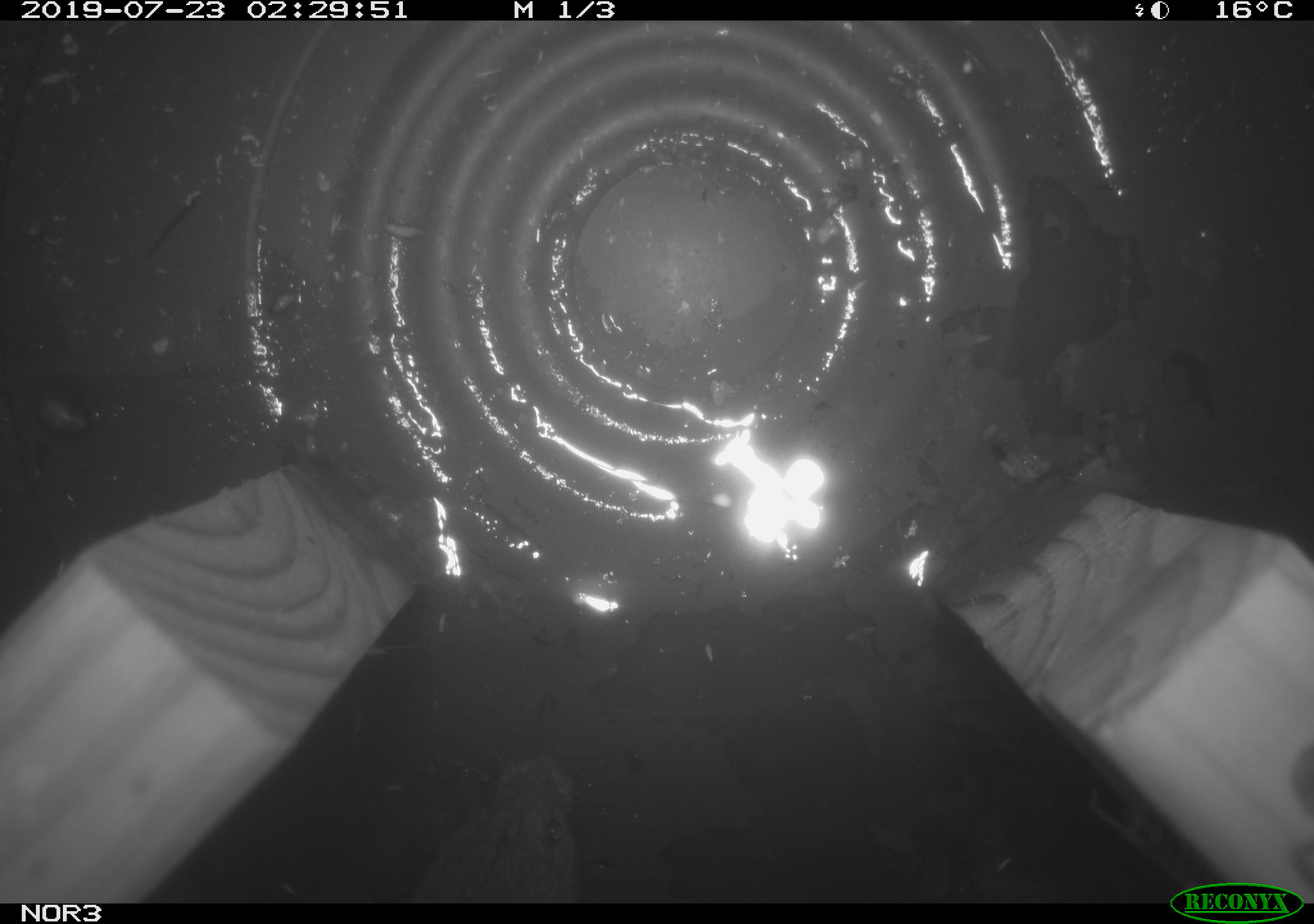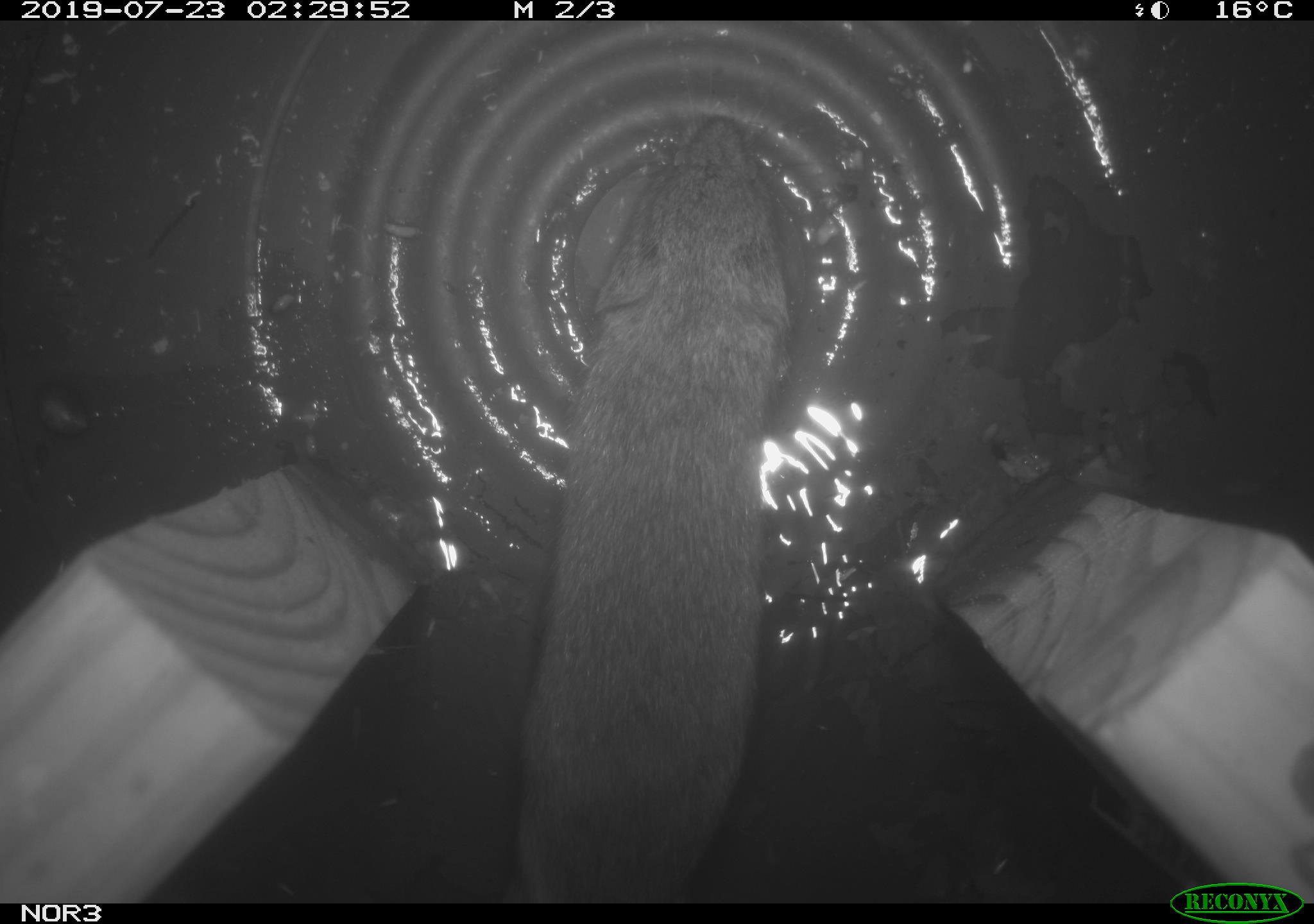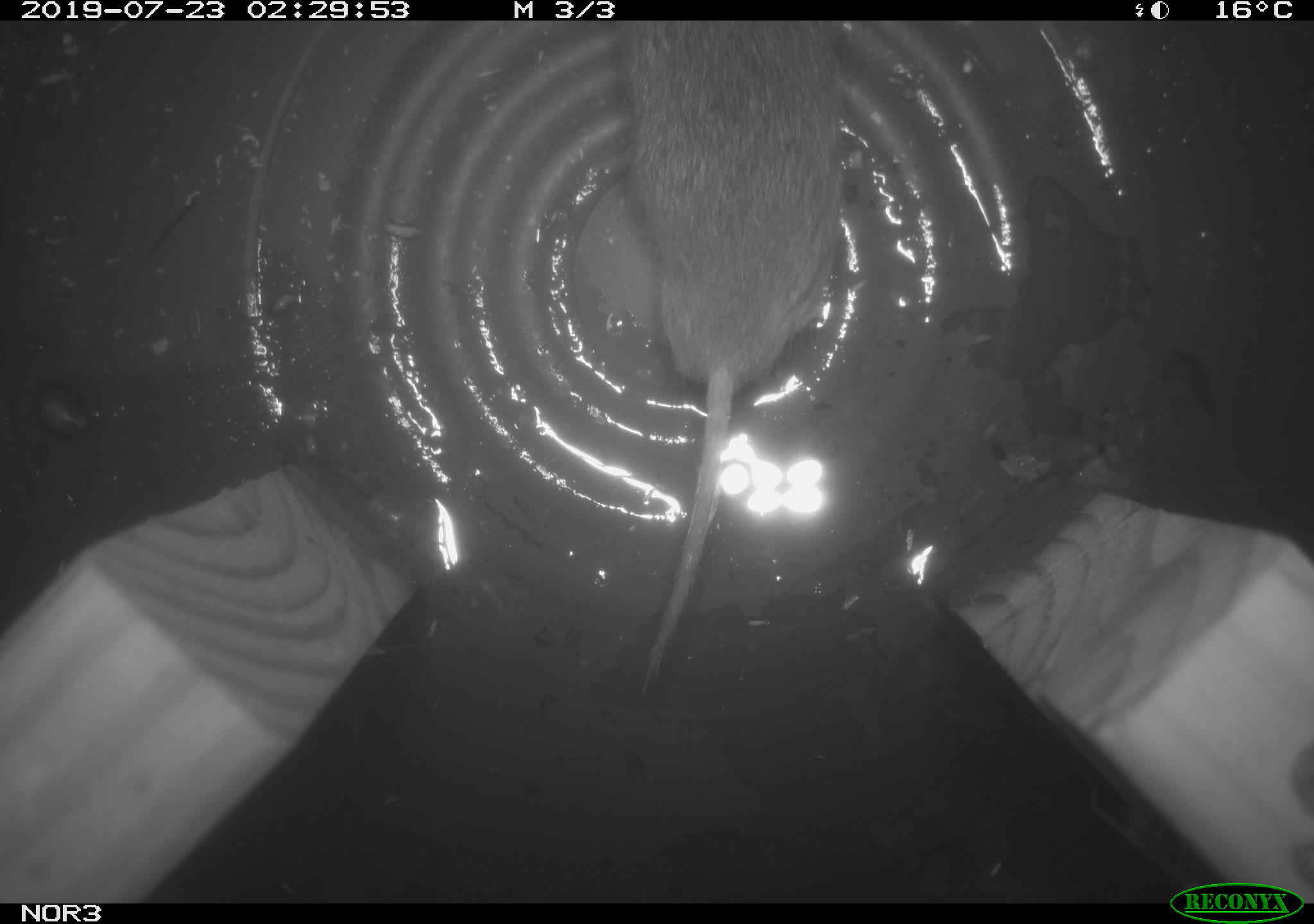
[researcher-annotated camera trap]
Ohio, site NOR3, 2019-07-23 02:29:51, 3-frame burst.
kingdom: Animalia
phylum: Chordata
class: Mammalia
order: Rodentia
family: Cricetidae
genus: Microtus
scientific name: Microtus pennsylvanicus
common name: meadow vole